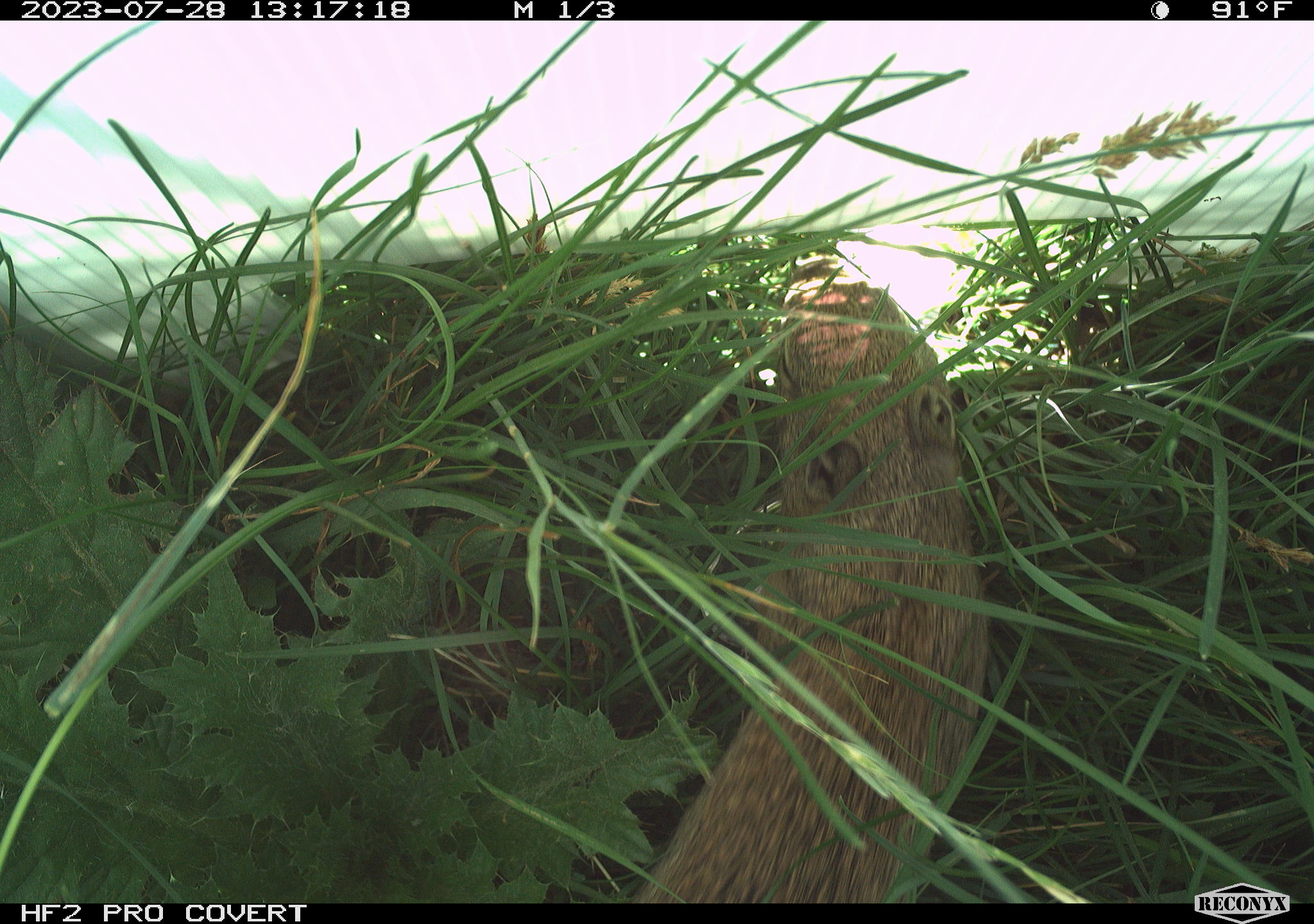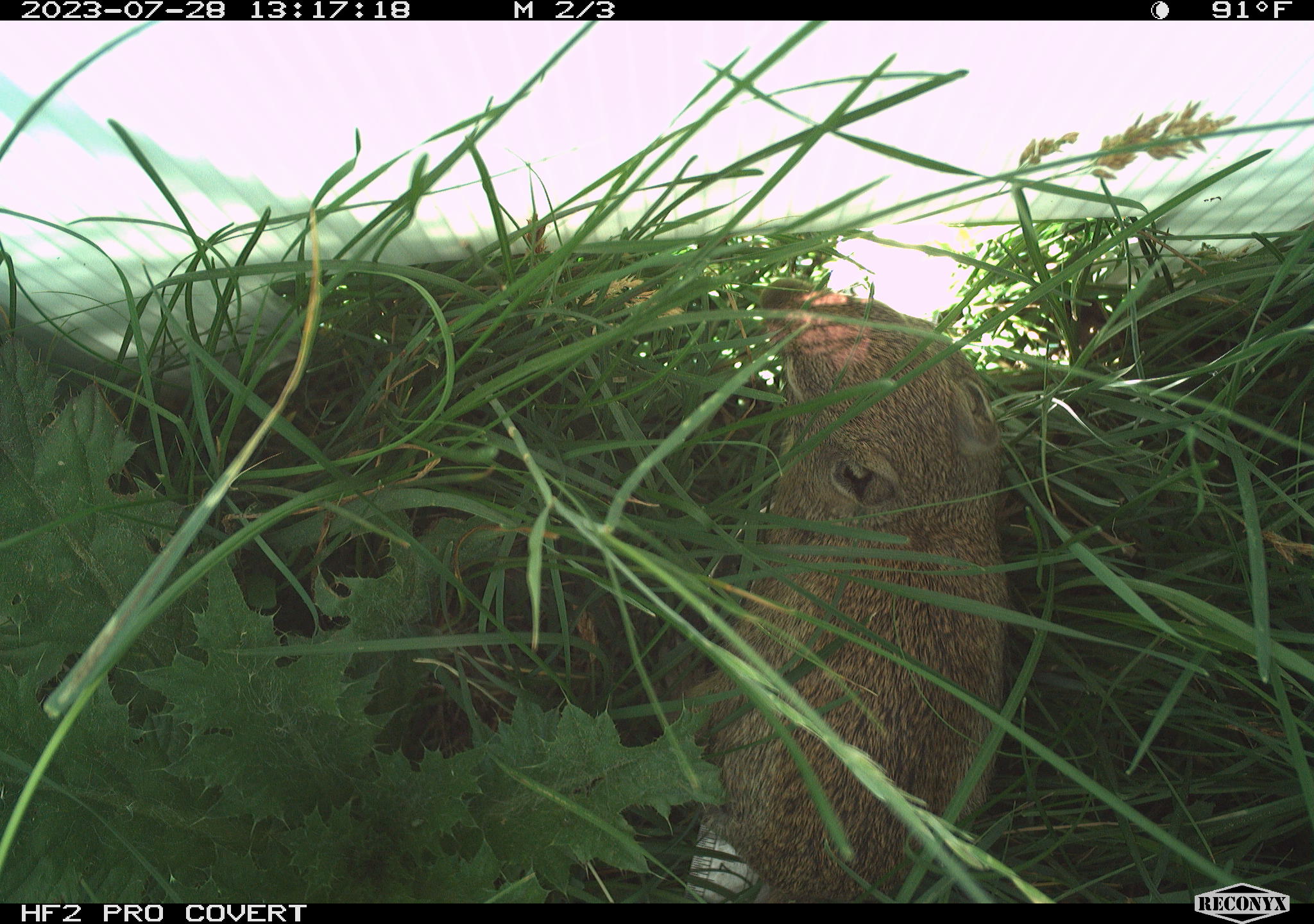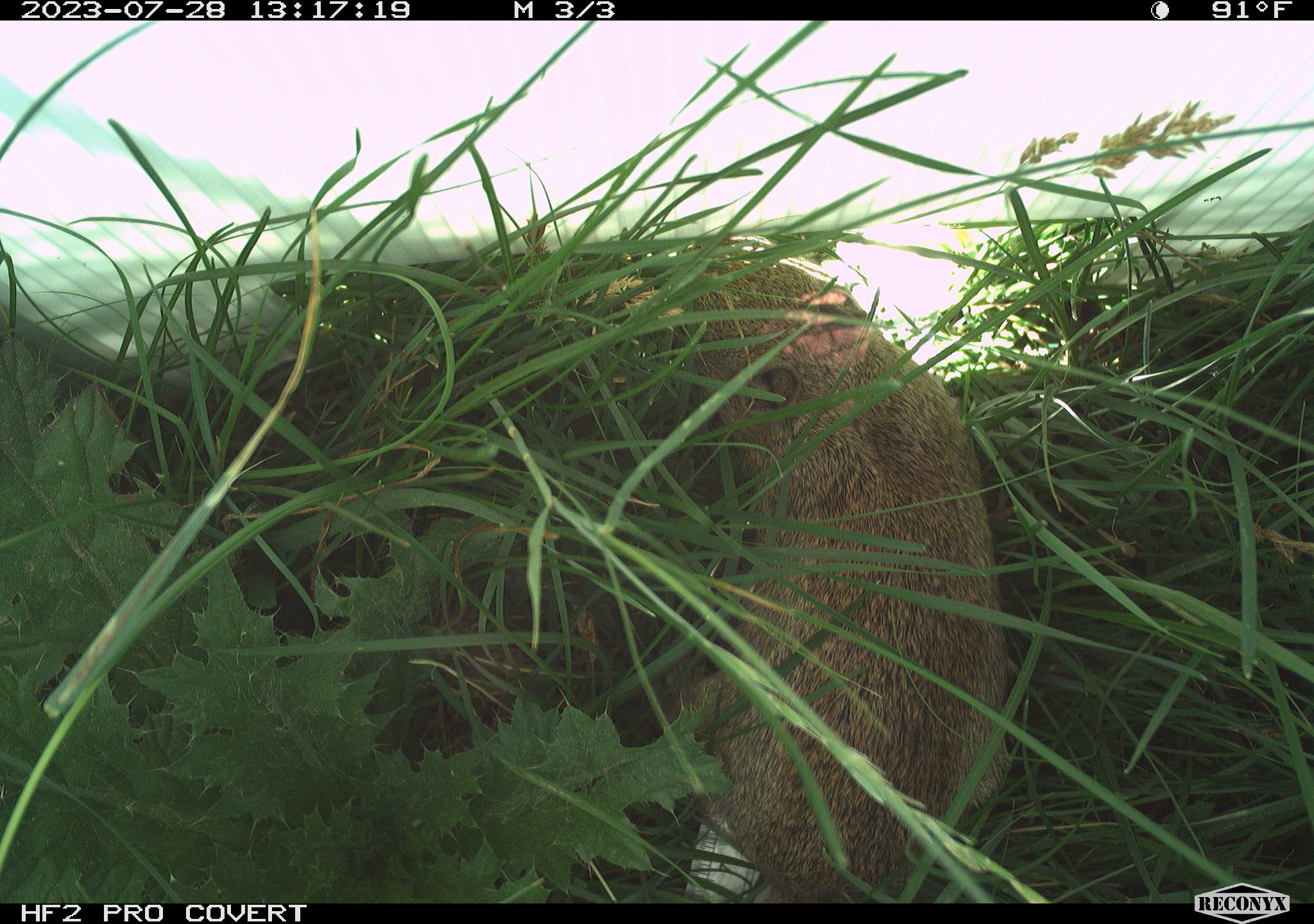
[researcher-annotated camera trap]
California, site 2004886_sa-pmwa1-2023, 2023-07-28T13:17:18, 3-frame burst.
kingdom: Animalia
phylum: Chordata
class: Mammalia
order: Rodentia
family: Sciuridae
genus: Urocitellus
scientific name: Urocitellus beldingi beldingi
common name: belding's ground squirrel